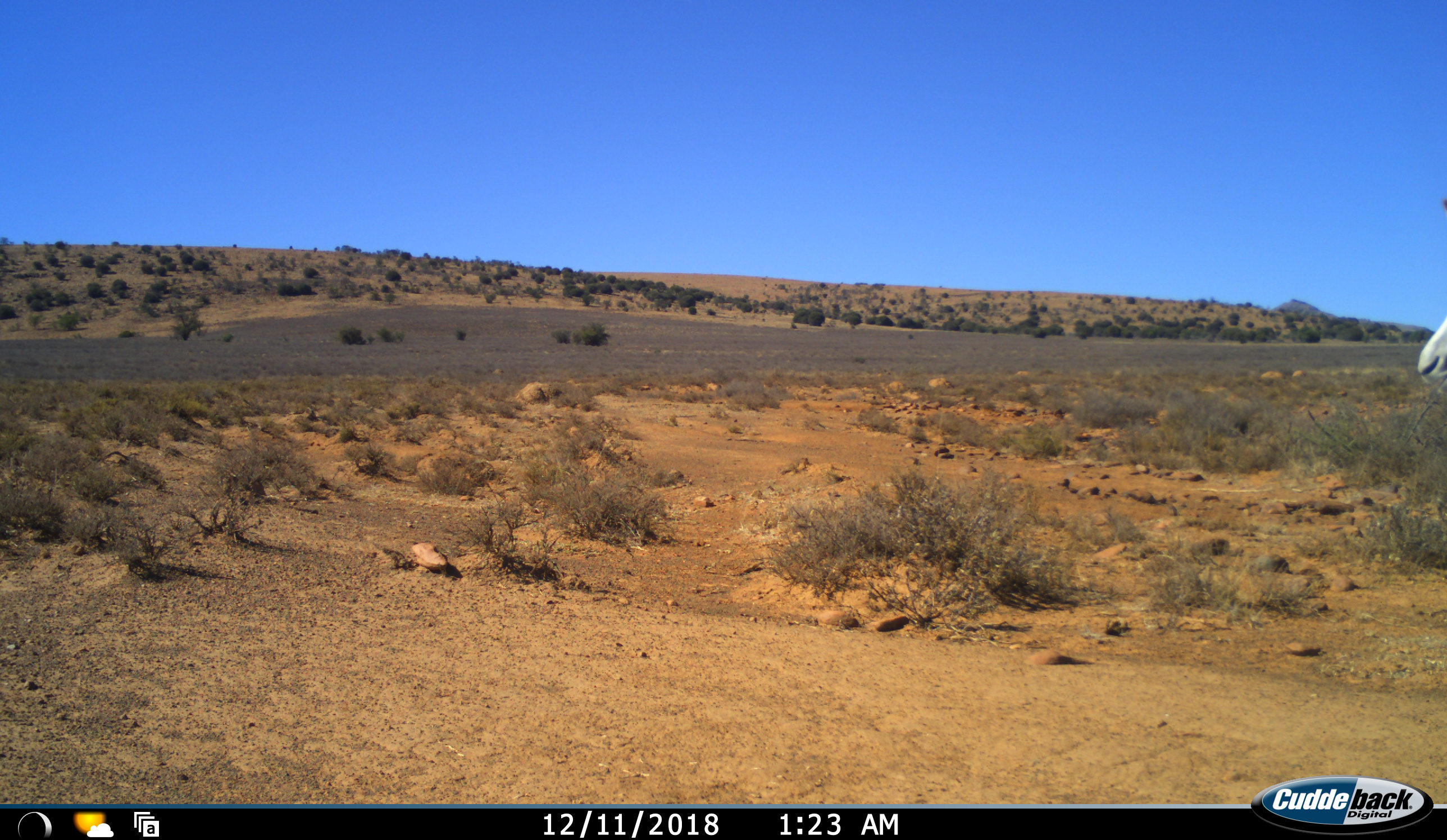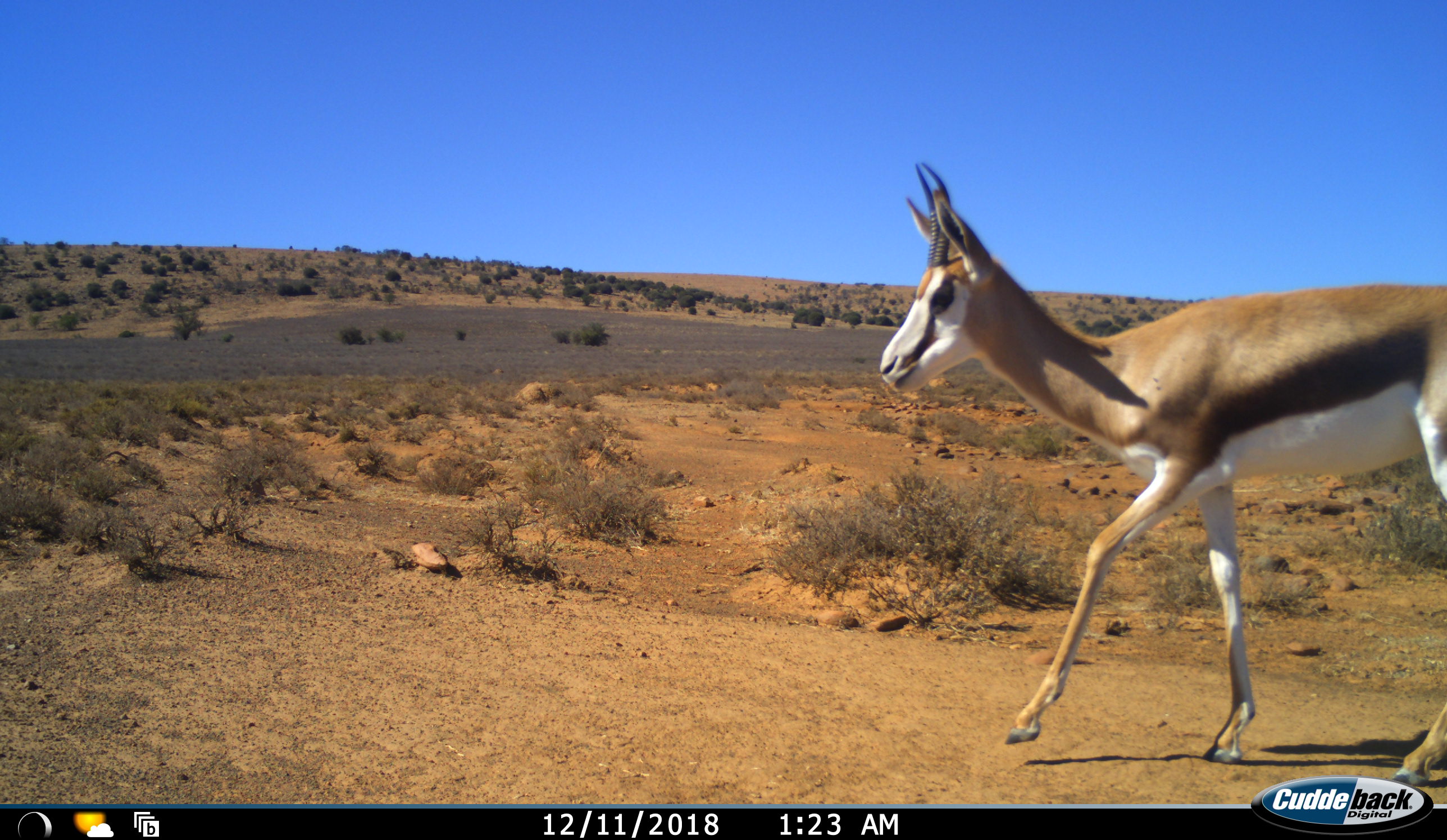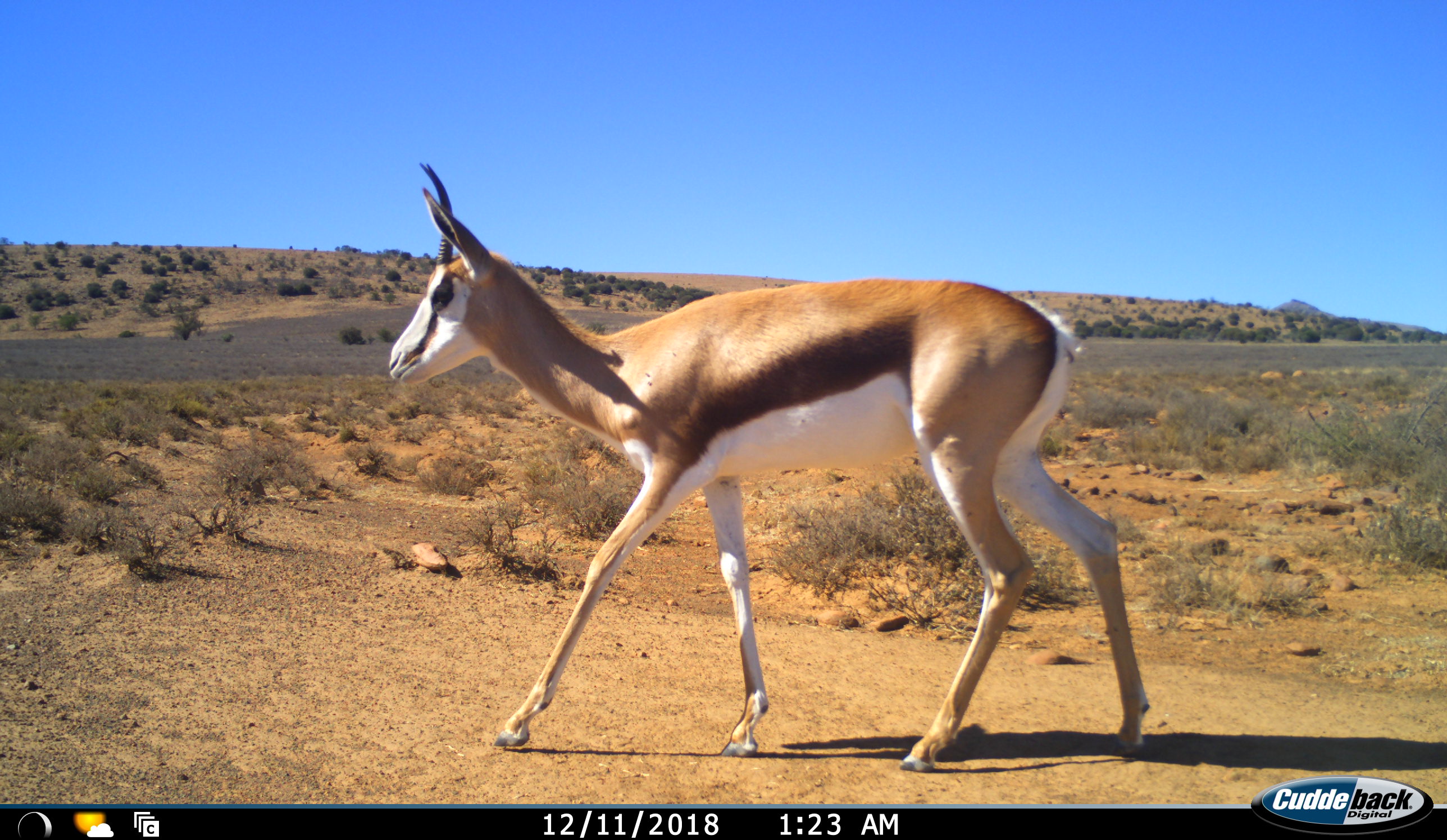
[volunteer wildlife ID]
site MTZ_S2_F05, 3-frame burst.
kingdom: Animalia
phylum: Chordata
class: Mammalia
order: Artiodactyla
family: Bovidae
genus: Antidorcas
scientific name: Antidorcas marsupialis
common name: springbok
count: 1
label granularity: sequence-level